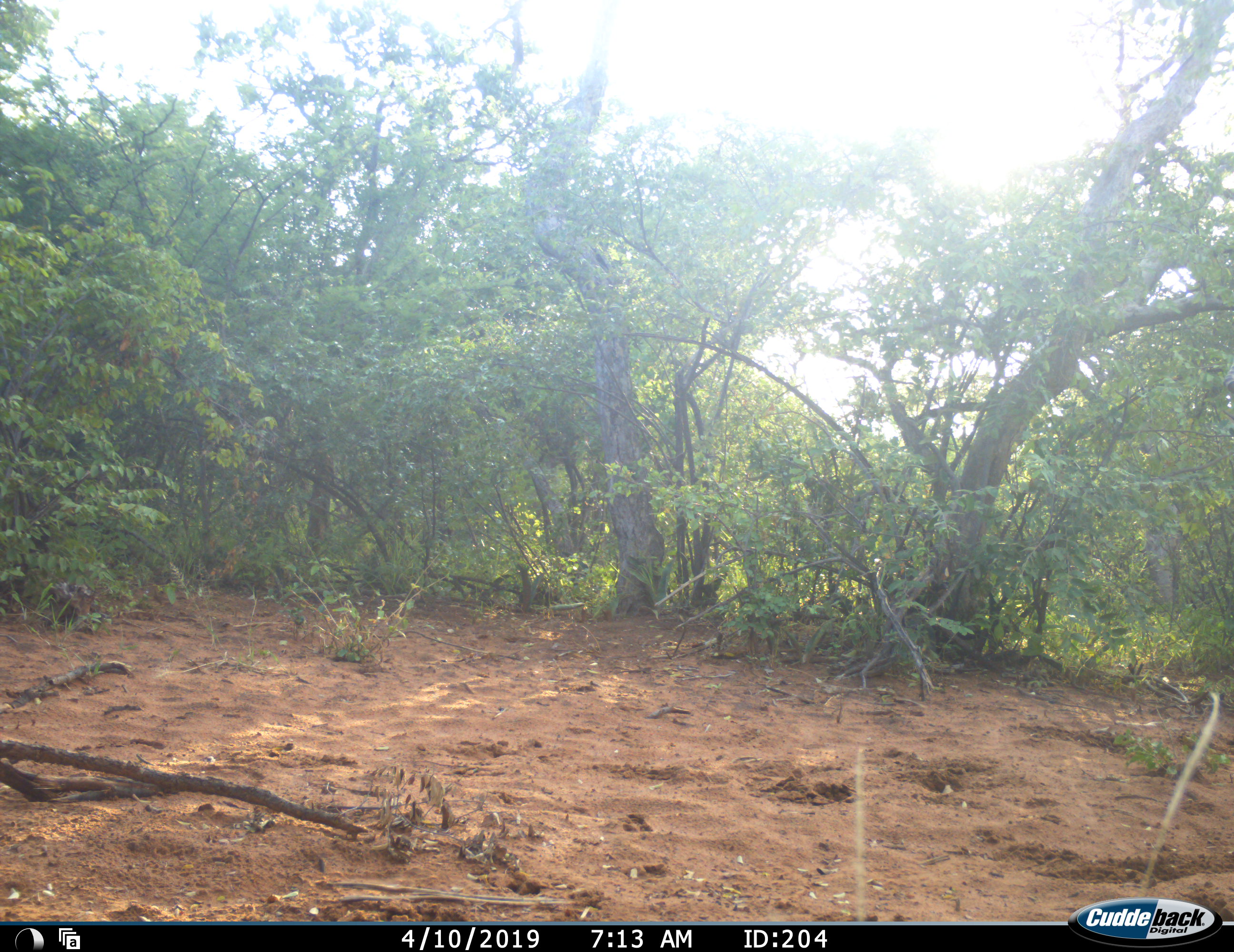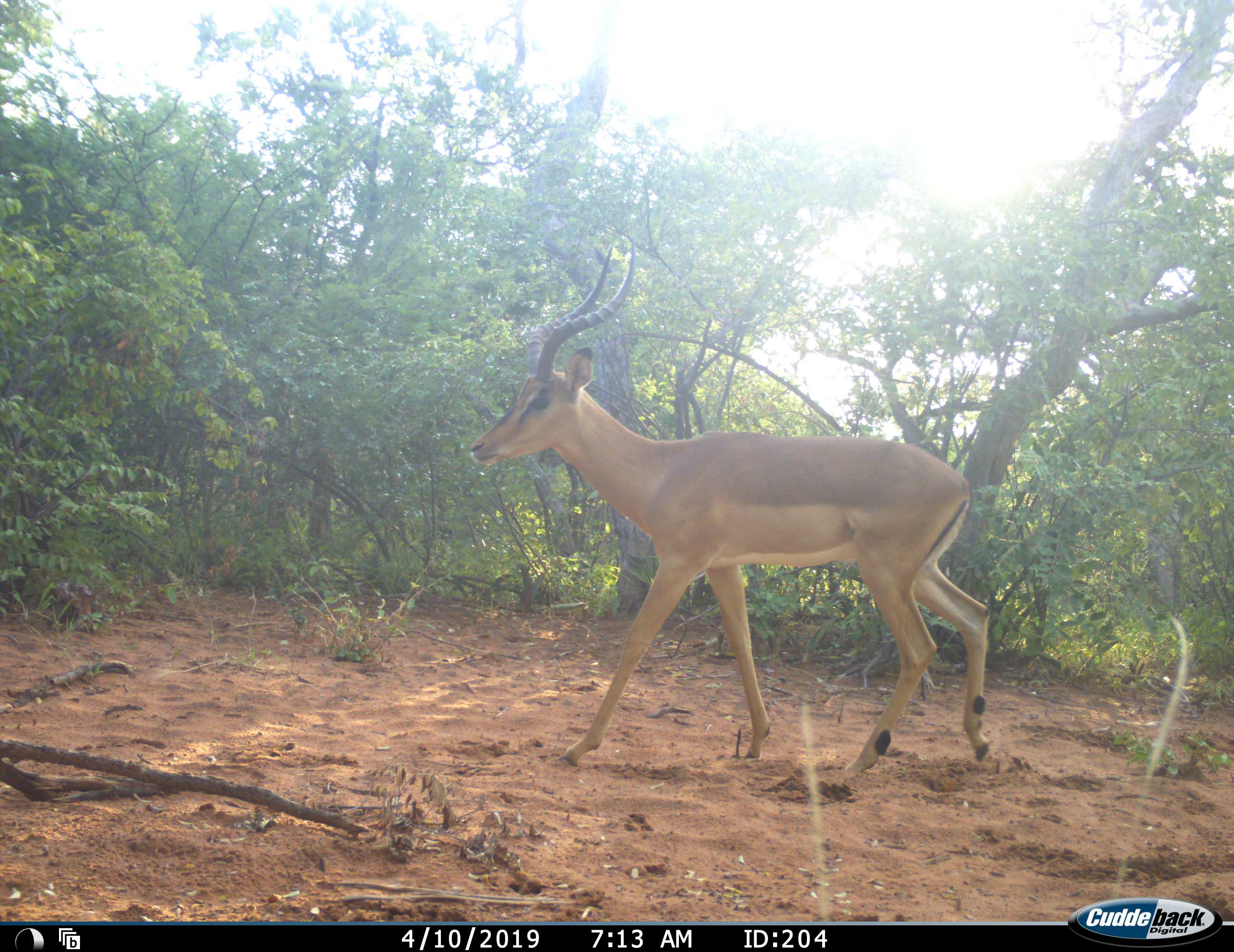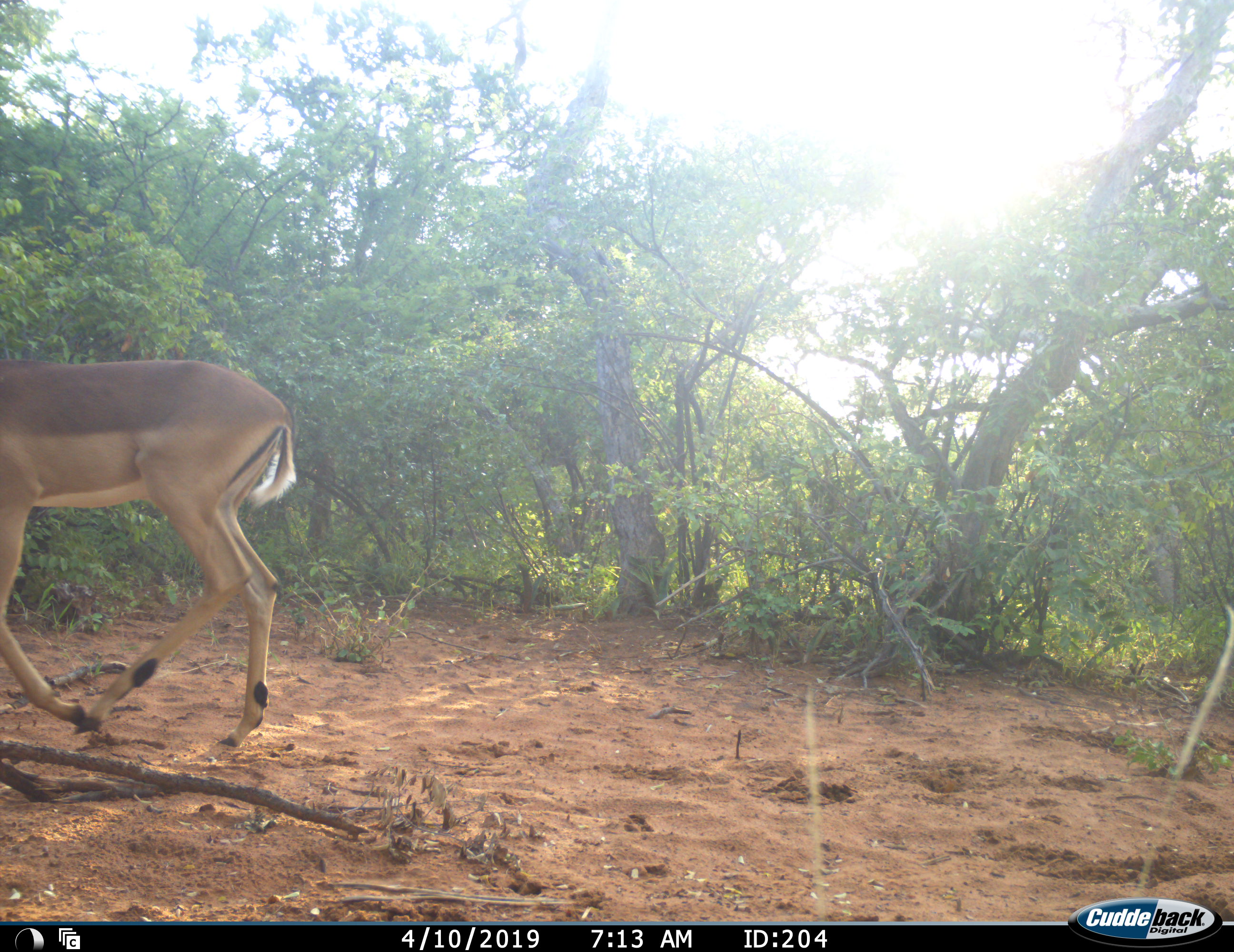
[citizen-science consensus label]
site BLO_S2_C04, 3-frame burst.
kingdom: Animalia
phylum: Chordata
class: Mammalia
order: Artiodactyla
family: Bovidae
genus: Aepyceros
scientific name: Aepyceros melampus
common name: impala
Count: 1.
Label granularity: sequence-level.